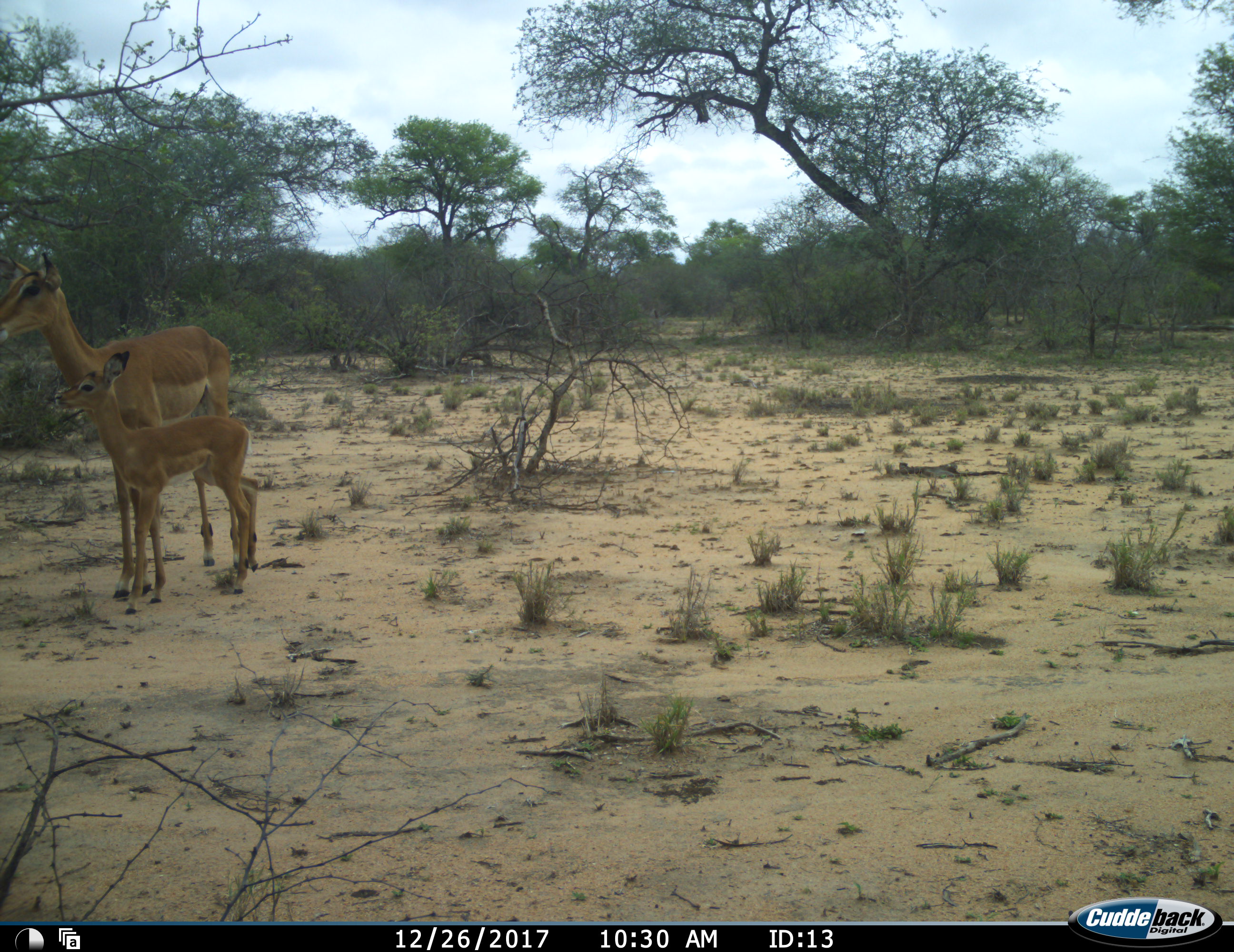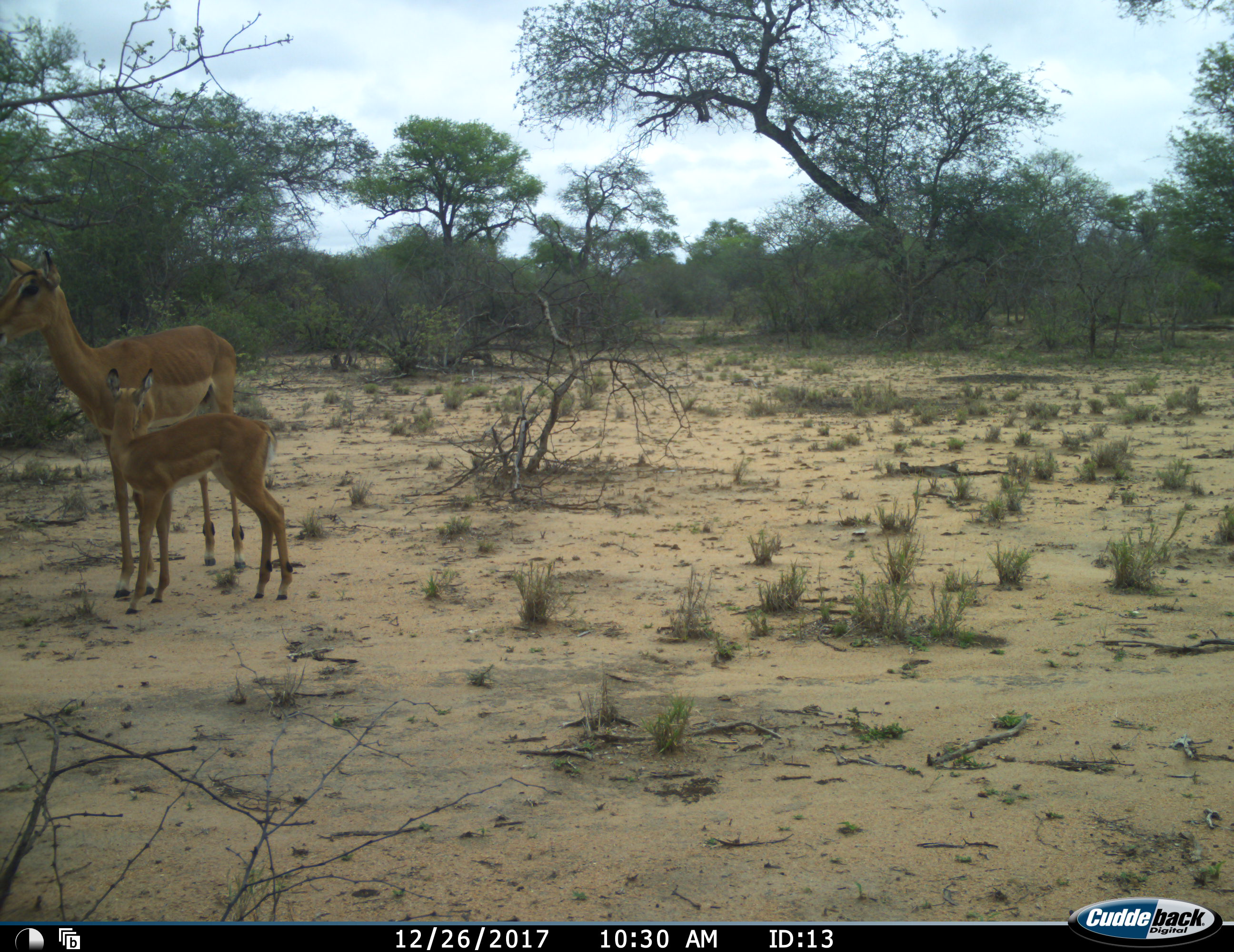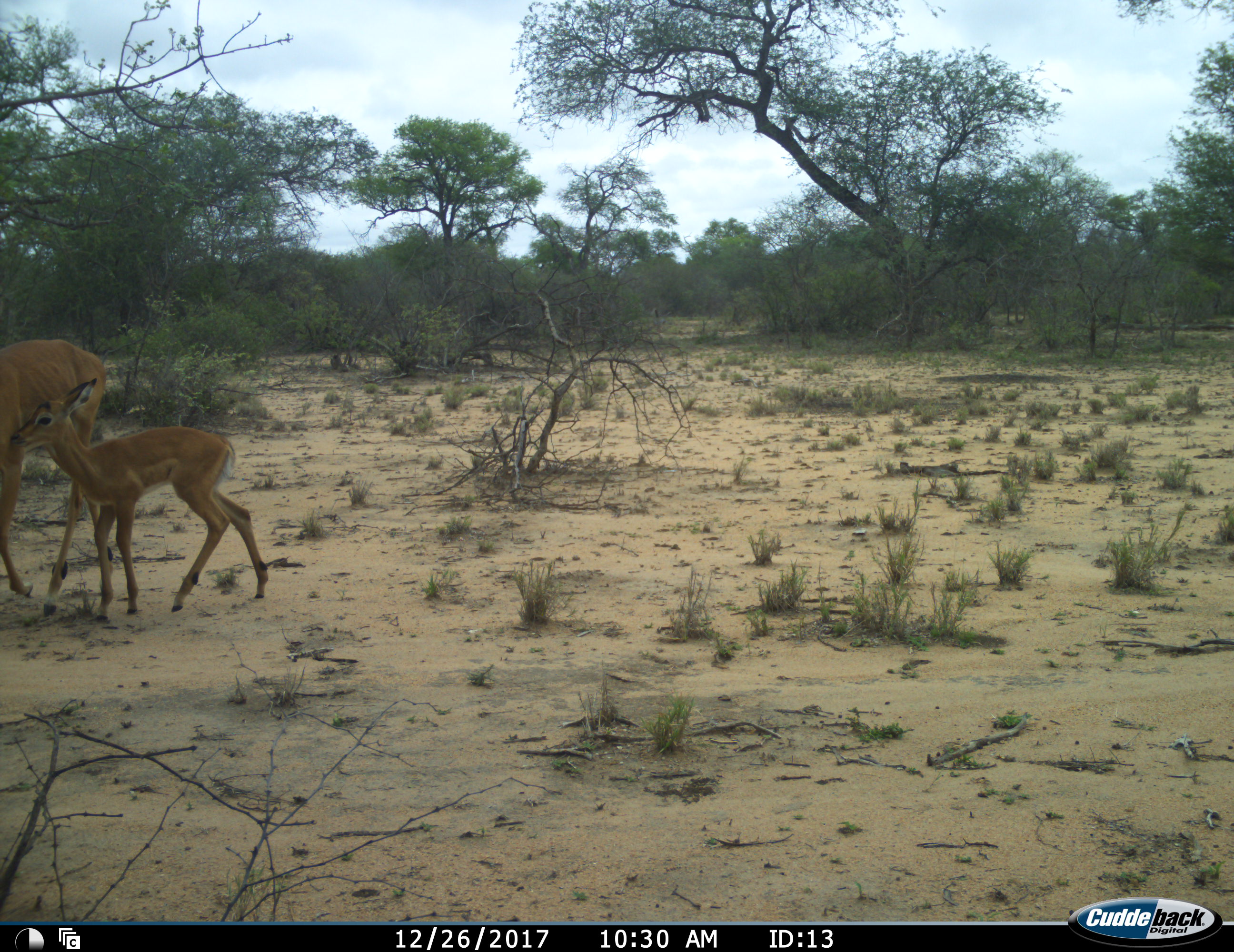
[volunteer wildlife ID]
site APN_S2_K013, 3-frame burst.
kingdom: Animalia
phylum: Chordata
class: Mammalia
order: Artiodactyla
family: Bovidae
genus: Aepyceros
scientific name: Aepyceros melampus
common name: impala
Impala (Aepyceros melampus), count 2. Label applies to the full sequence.